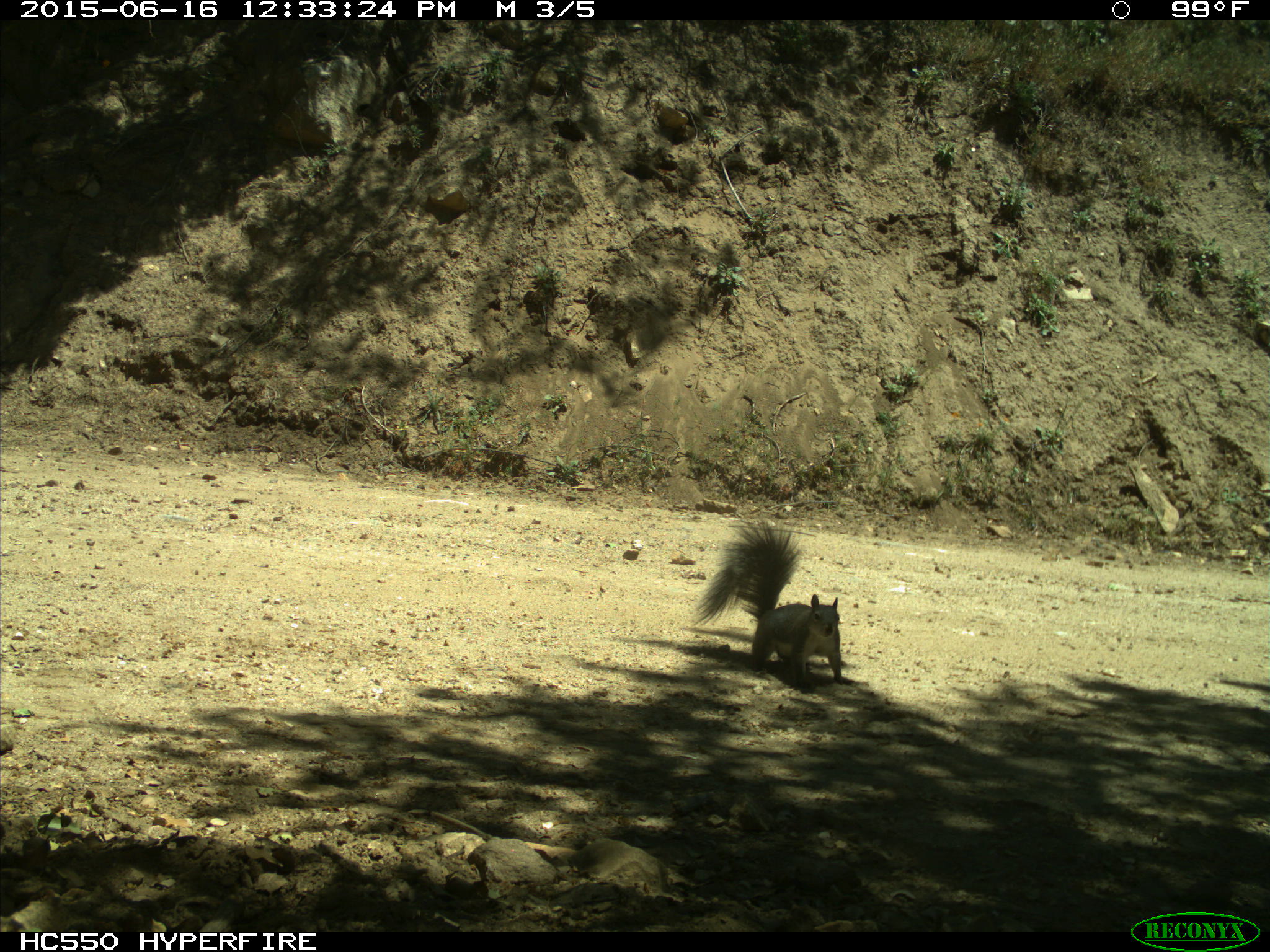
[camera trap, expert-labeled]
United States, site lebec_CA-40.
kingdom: Animalia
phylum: Chordata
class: Mammalia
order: Rodentia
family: Sciuridae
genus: Sciurus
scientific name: Sciurus carolinensis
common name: eastern gray squirrel